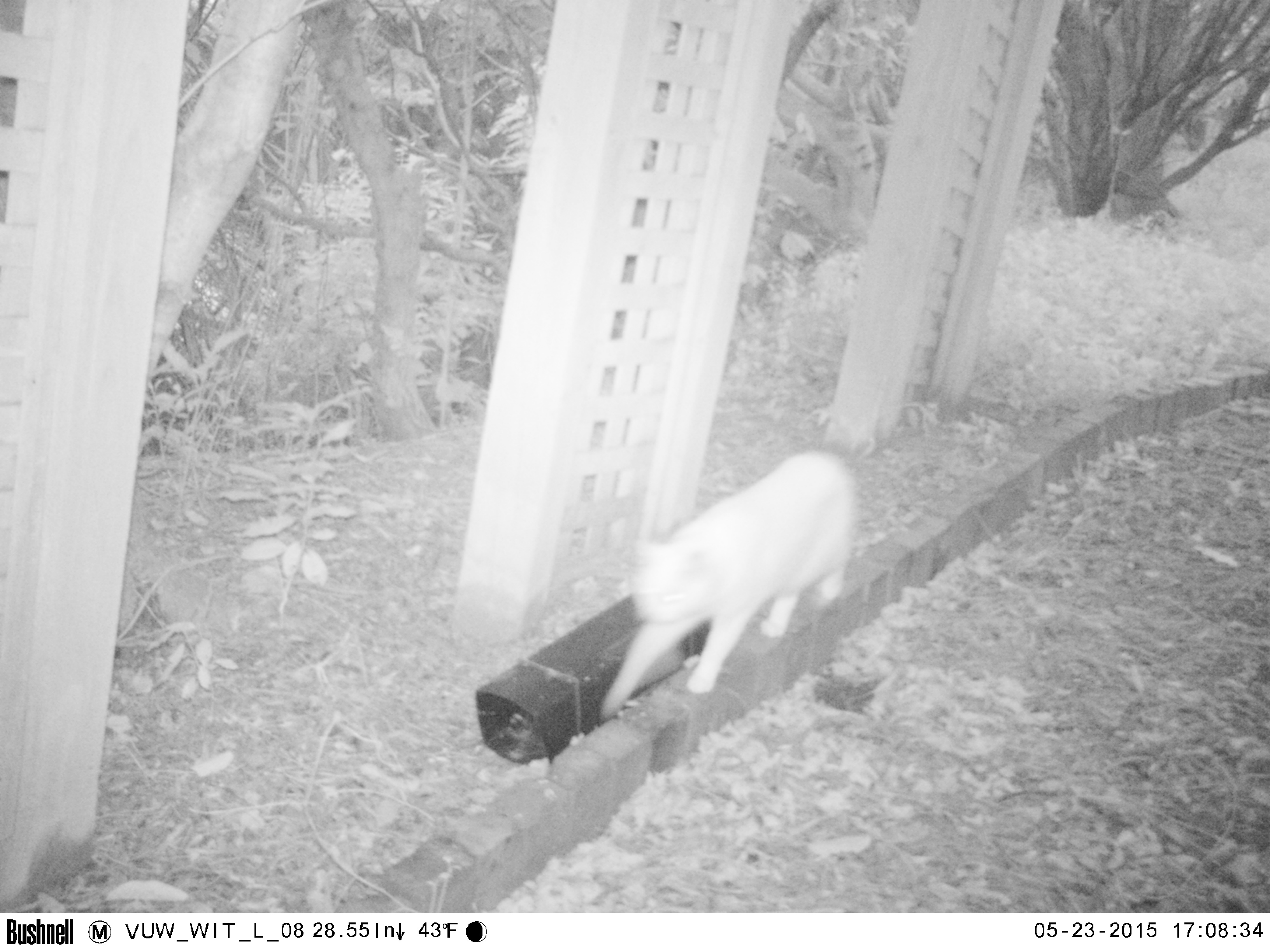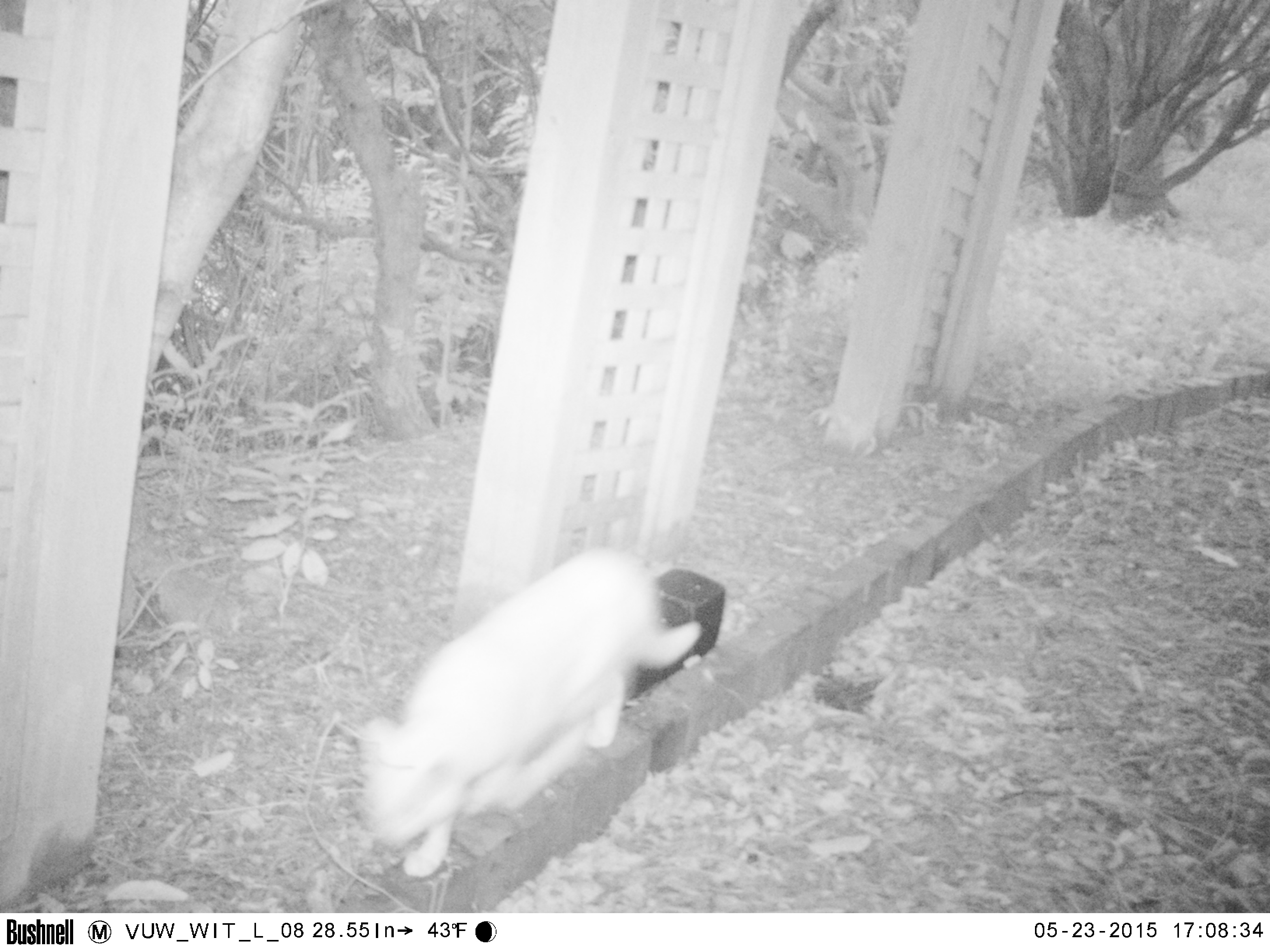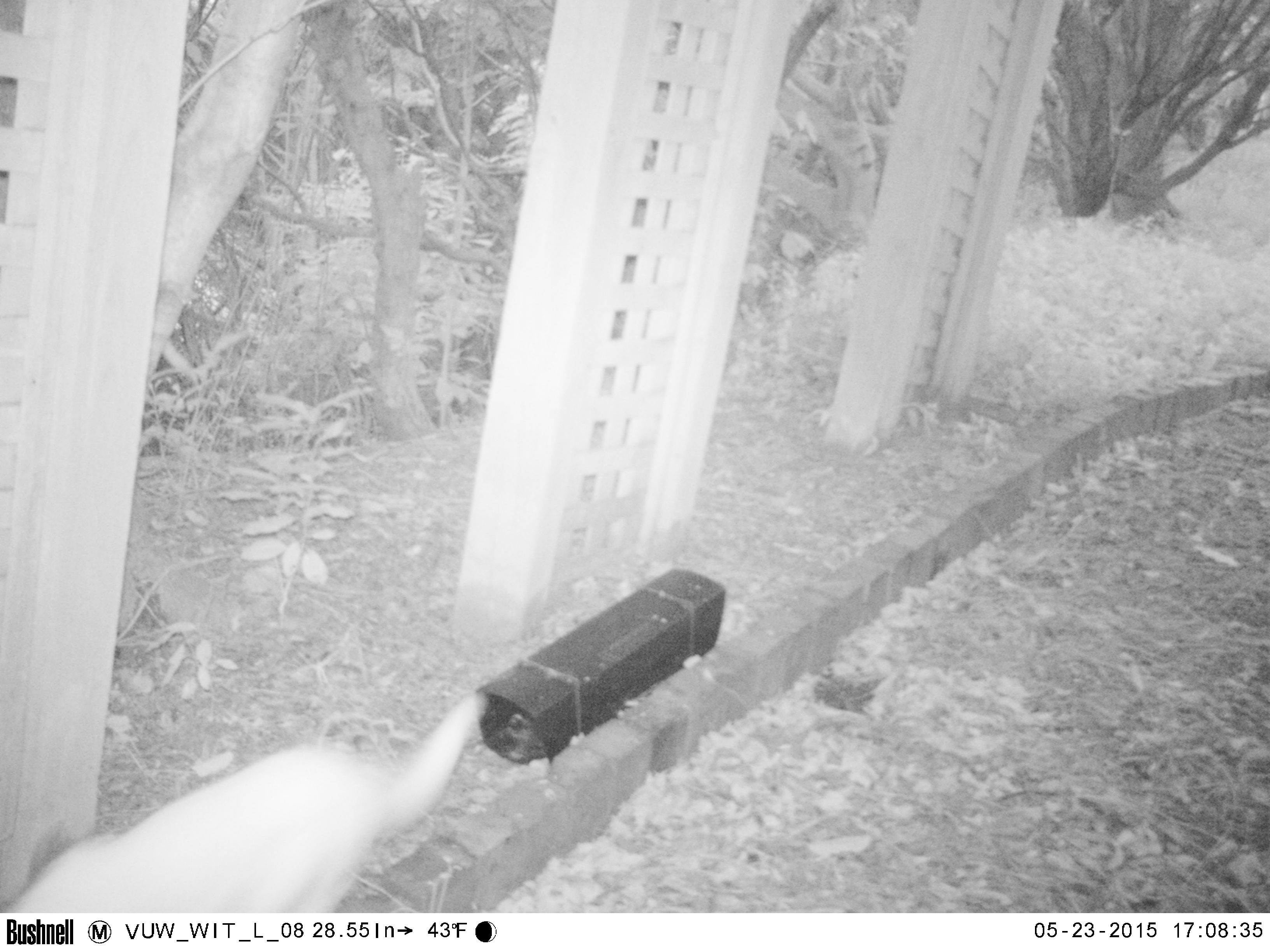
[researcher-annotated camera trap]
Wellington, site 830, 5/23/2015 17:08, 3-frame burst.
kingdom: Animalia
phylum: Chordata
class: Mammalia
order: Carnivora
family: Felidae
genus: Felis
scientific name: Felis catus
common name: cat